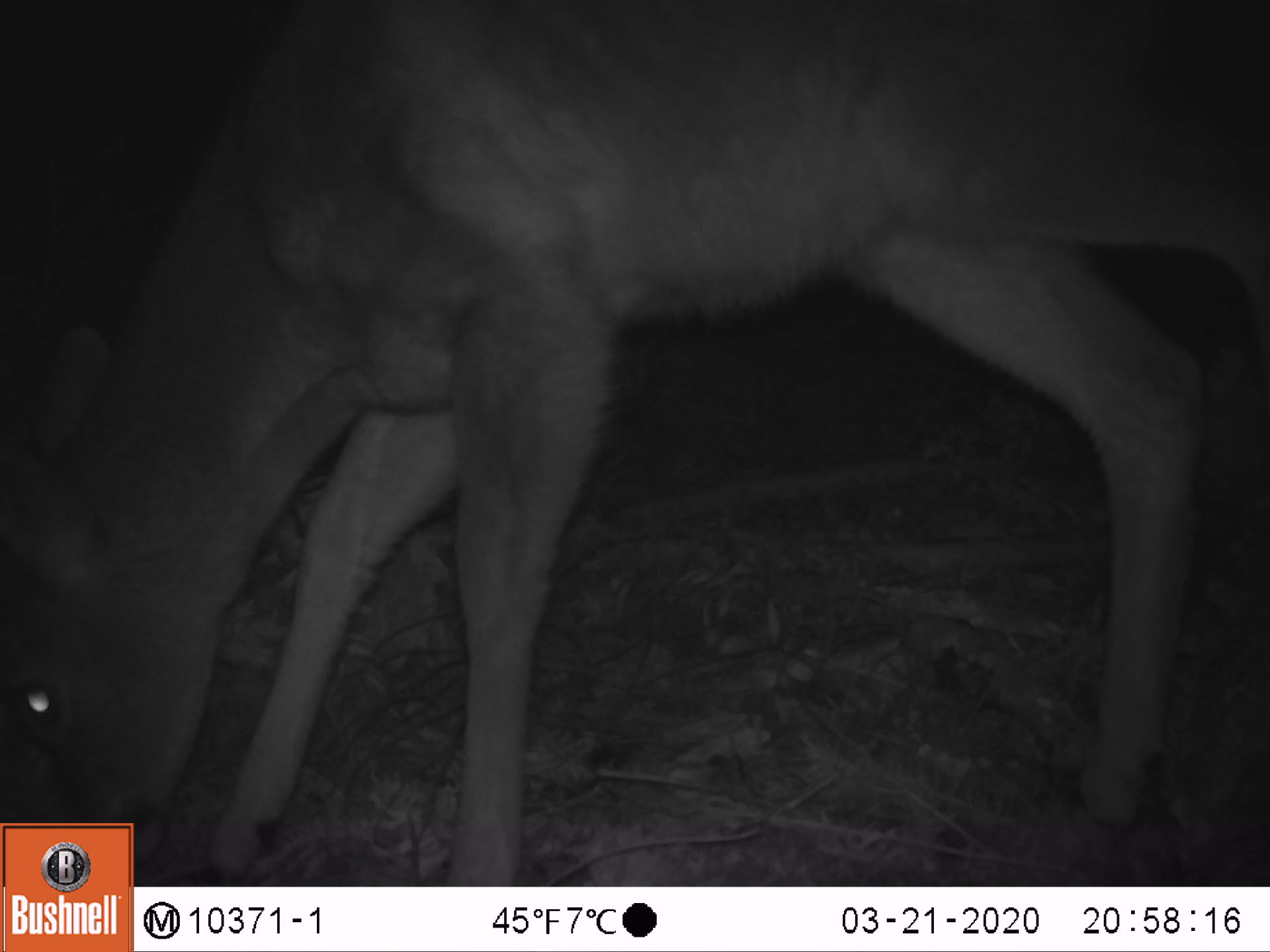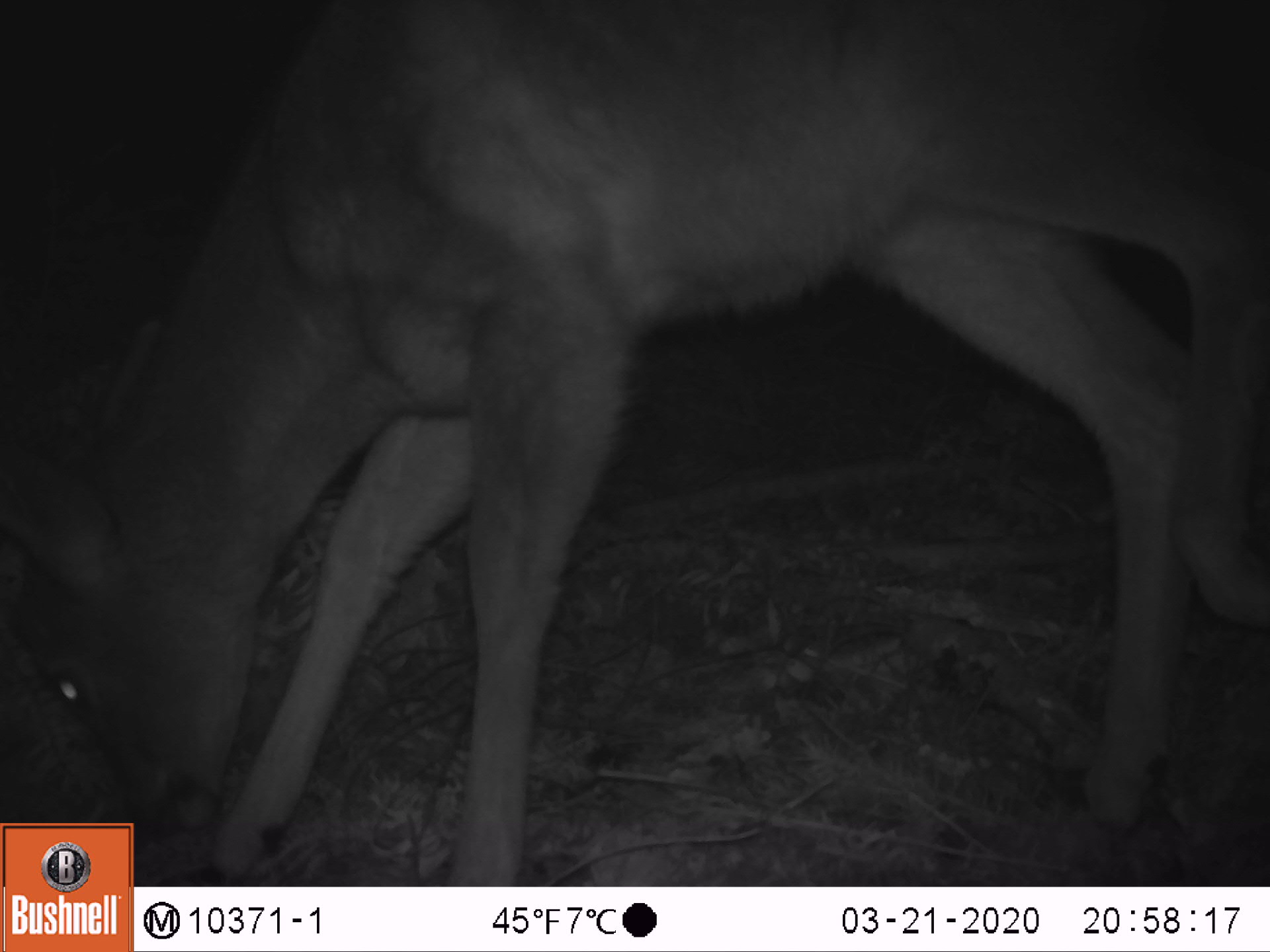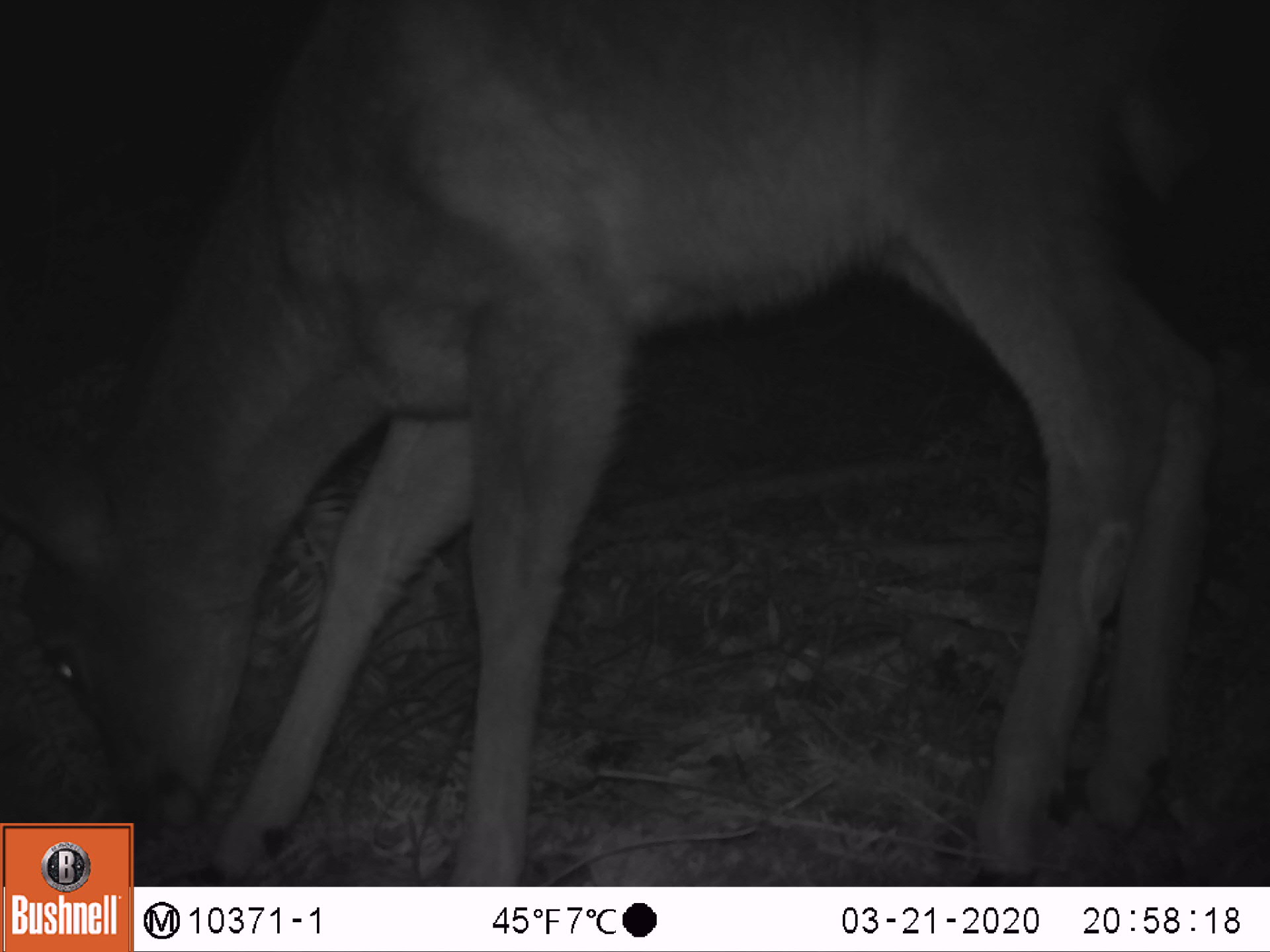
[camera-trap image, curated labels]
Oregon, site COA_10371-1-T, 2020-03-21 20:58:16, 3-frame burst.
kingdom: Animalia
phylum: Chordata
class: Mammalia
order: Artiodactyla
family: Cervidae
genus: Odocoileus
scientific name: Odocoileus hemionus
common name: black-tailed deer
Black-tailed deer (Odocoileus hemionus).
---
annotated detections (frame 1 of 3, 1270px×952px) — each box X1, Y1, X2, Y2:
black-tailed deer: 0, 7, 1268, 816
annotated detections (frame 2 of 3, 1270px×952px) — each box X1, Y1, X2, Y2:
black-tailed deer: 0, 2, 1266, 816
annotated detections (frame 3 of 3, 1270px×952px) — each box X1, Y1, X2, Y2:
black-tailed deer: 0, 7, 1222, 809